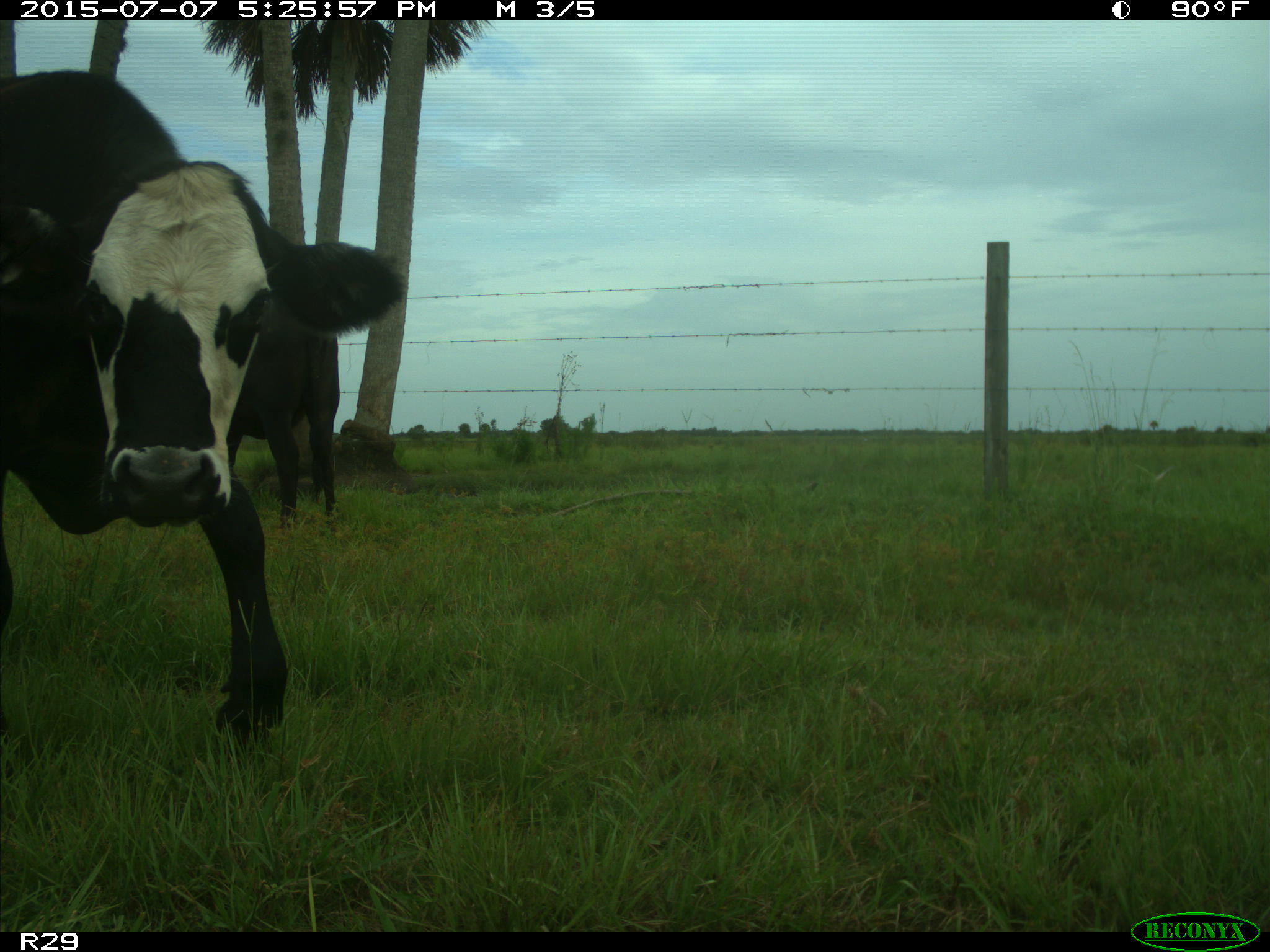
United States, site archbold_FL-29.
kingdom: Animalia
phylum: Chordata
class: Mammalia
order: Artiodactyla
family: Bovidae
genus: Bos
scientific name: Bos taurus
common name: domestic cow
Bos taurus (domestic cow).